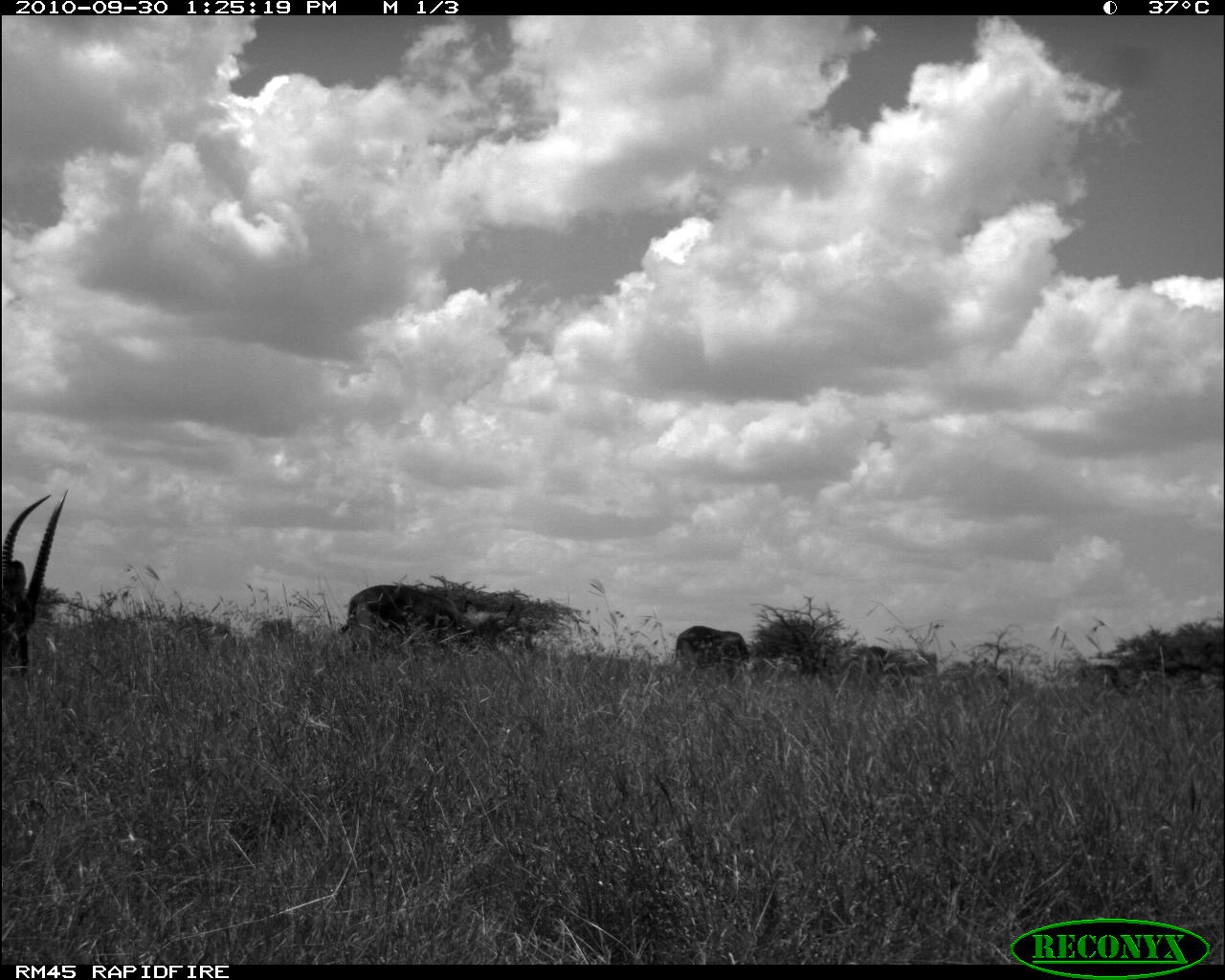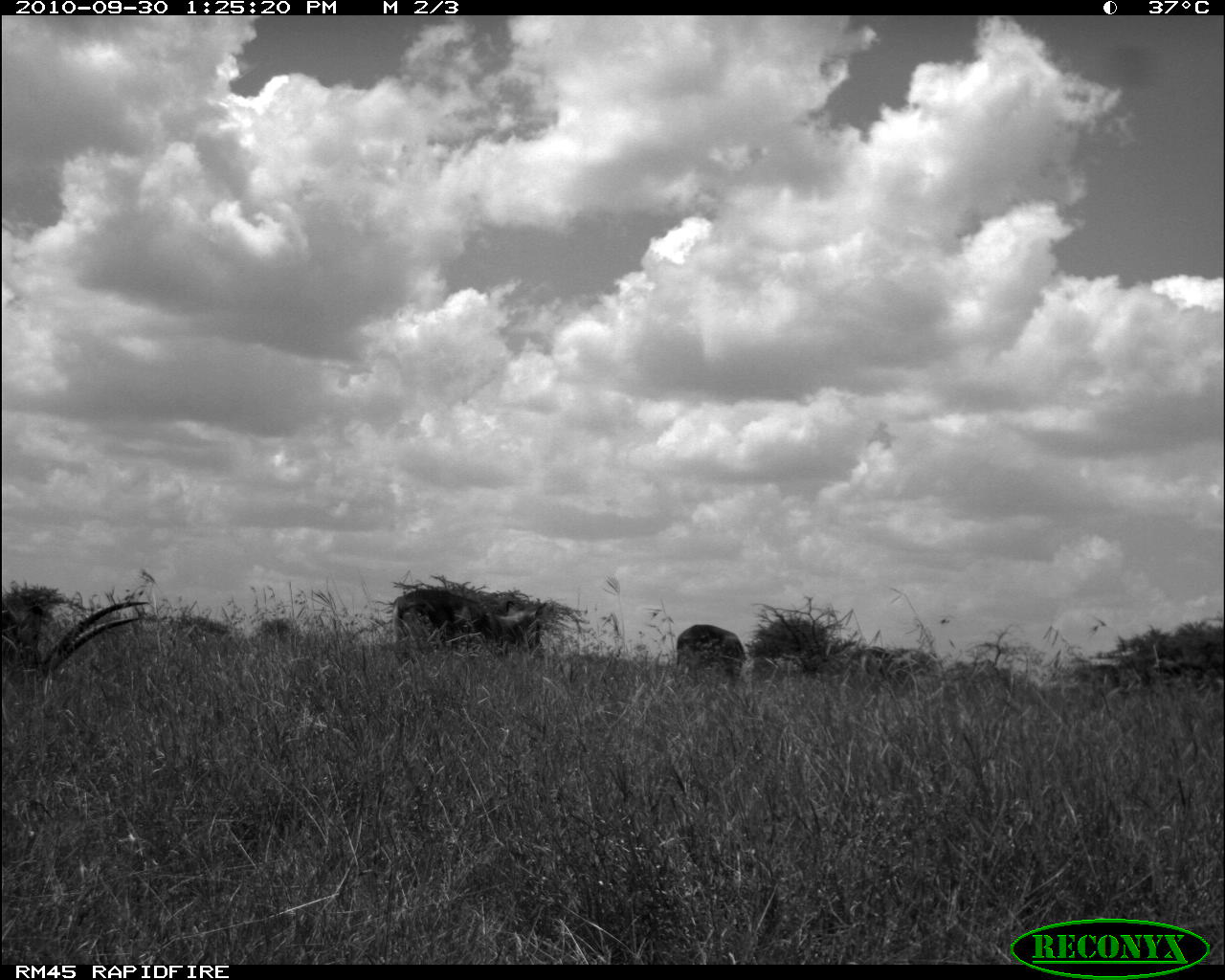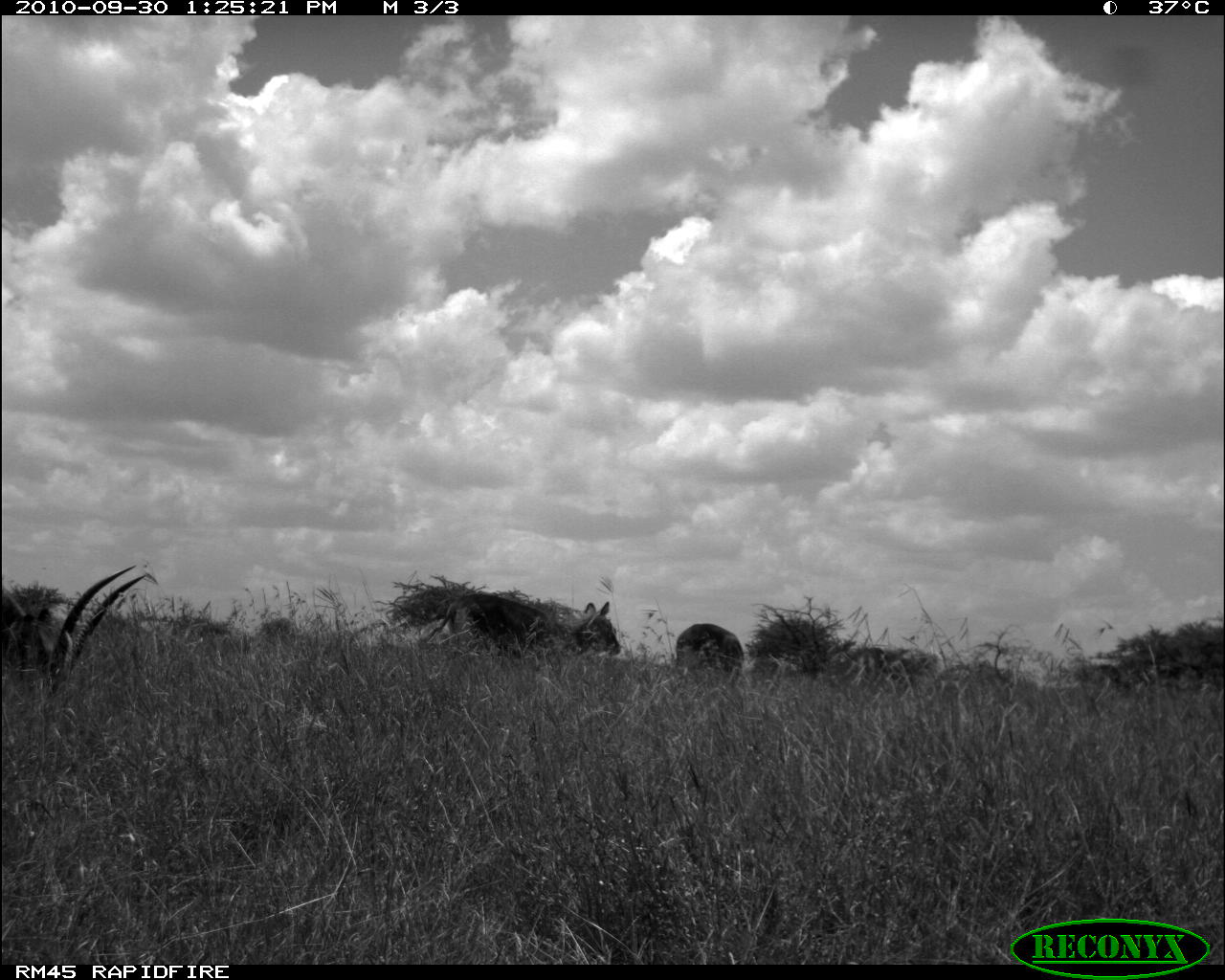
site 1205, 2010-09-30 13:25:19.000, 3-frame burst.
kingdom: Animalia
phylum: Chordata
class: Mammalia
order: Artiodactyla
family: Bovidae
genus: Kobus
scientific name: Kobus ellipsiprymnus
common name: waterbuck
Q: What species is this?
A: Kobus ellipsiprymnus (waterbuck).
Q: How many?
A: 3.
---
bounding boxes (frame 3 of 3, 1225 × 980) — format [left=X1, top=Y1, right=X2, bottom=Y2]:
kobus ellipsiprymnus: [left=0, top=560, right=156, bottom=690]; [left=421, top=586, right=621, bottom=663]; [left=672, top=620, right=742, bottom=678]